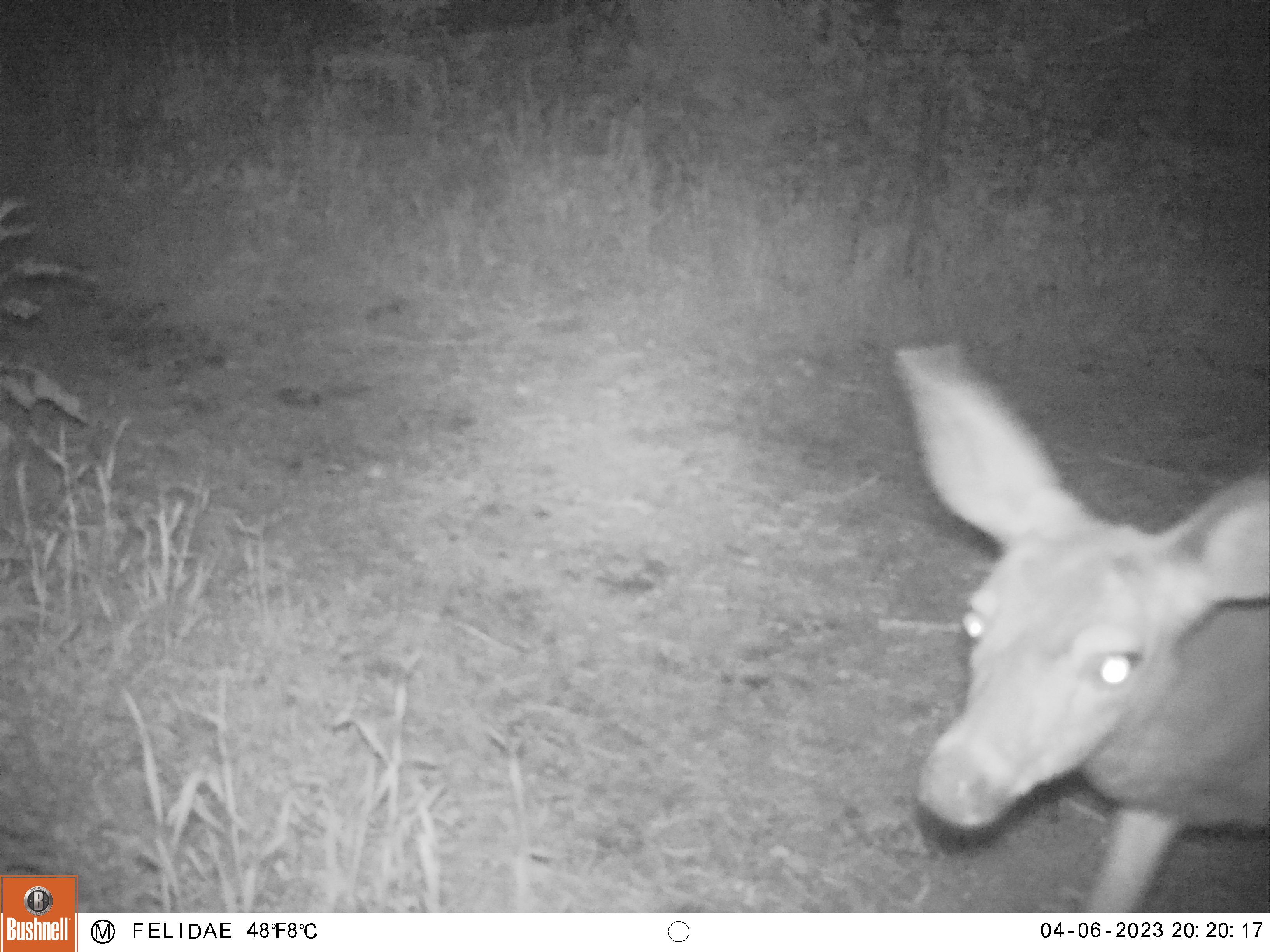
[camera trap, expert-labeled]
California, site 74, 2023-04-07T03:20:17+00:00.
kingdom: Animalia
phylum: Chordata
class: Mammalia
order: Artiodactyla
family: Cervidae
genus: Odocoileus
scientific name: Odocoileus hemionus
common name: mule deer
Mule deer (Odocoileus hemionus).